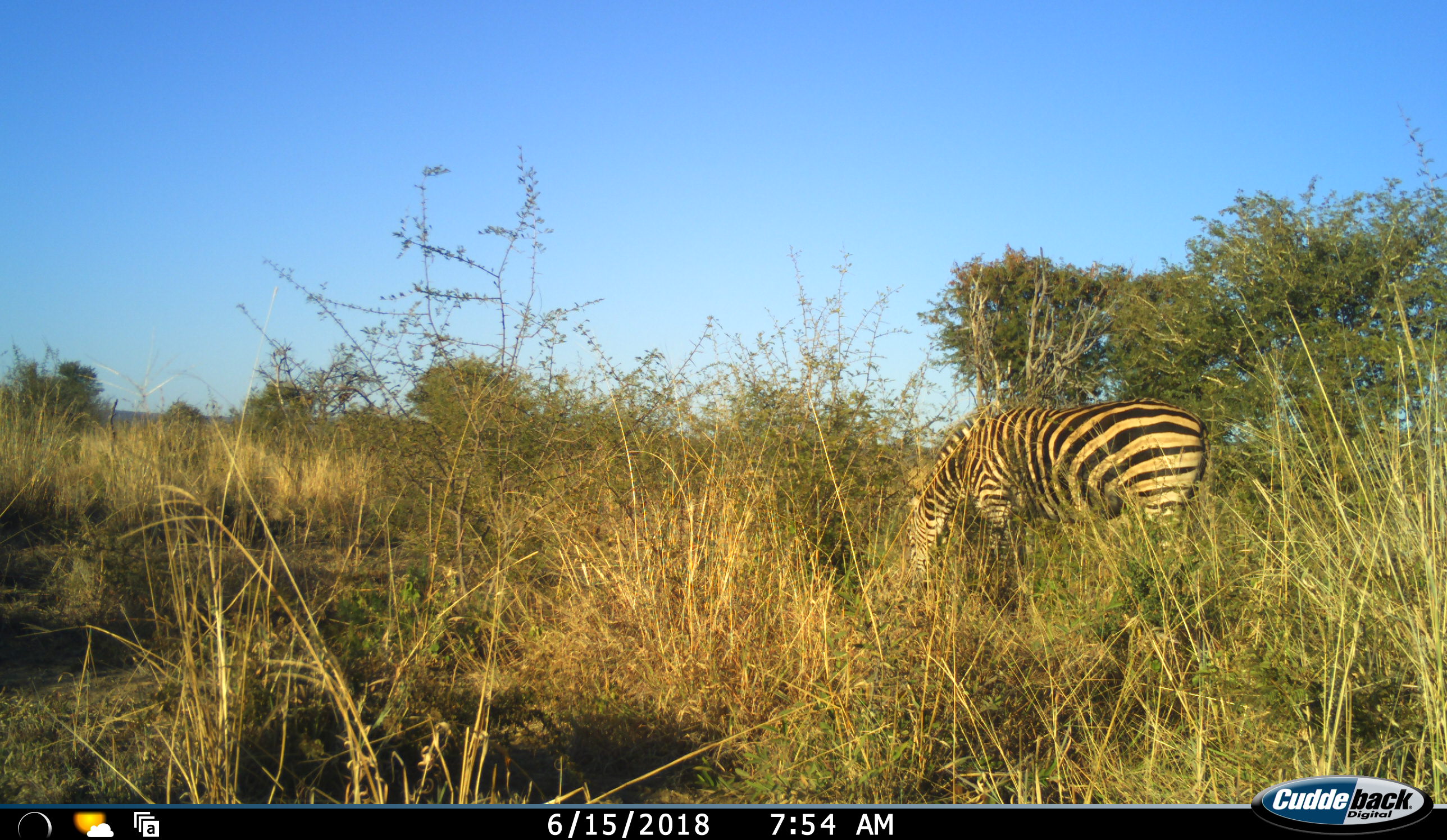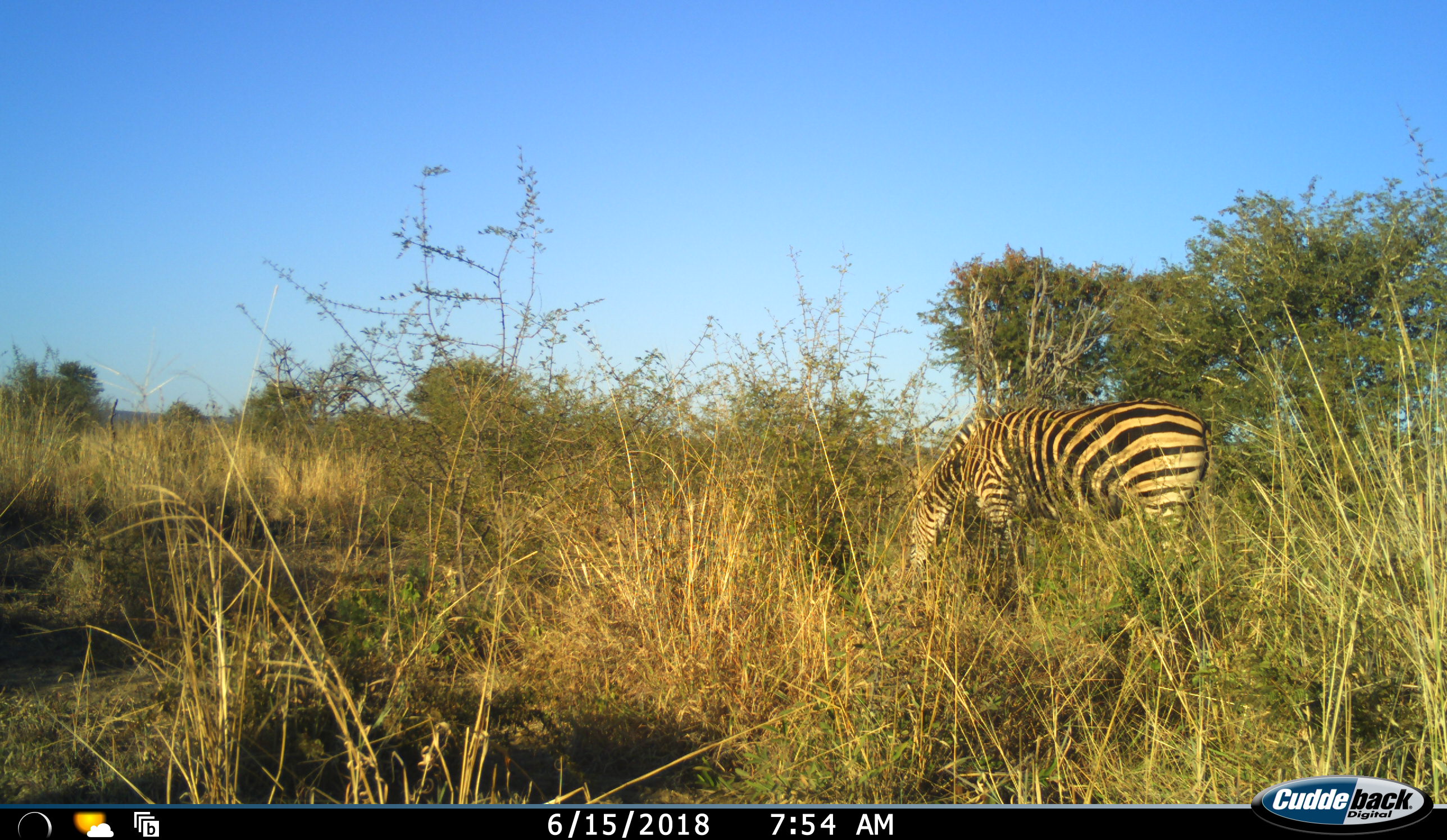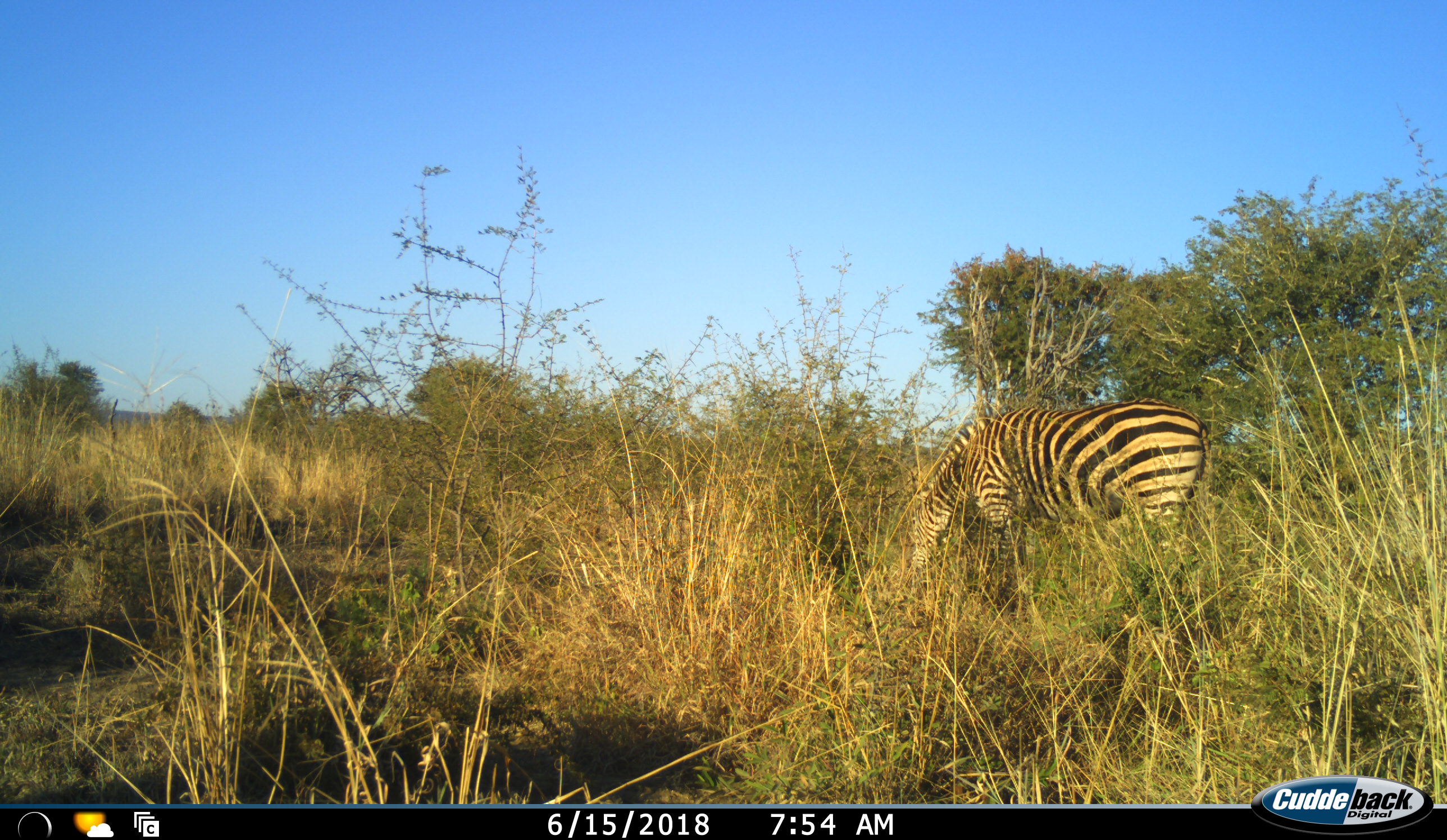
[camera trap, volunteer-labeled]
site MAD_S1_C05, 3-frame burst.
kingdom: Animalia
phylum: Chordata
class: Mammalia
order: Perissodactyla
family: Equidae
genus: Equus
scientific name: Equus quagga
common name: plains zebra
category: zebraplains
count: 1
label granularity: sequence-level